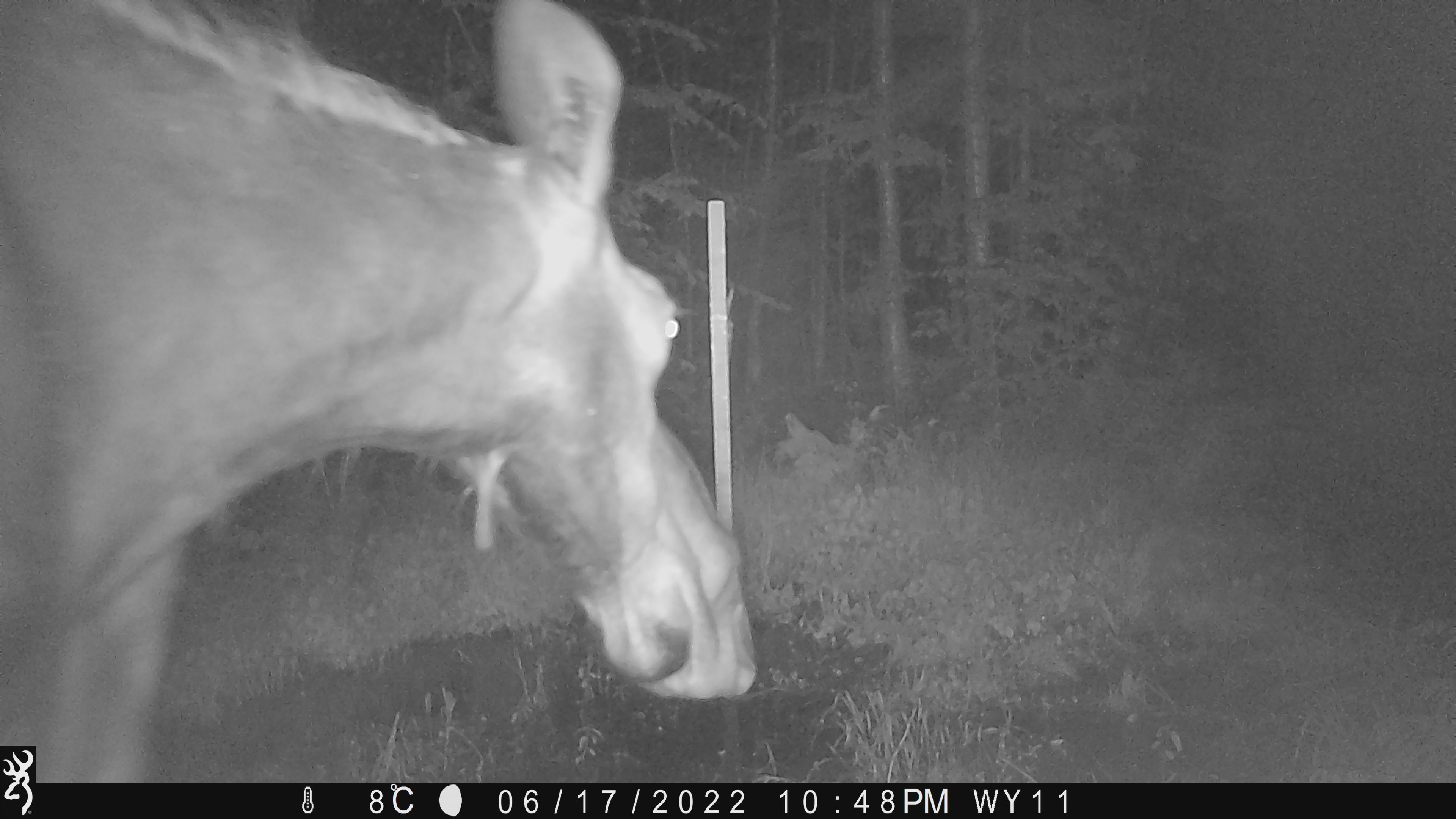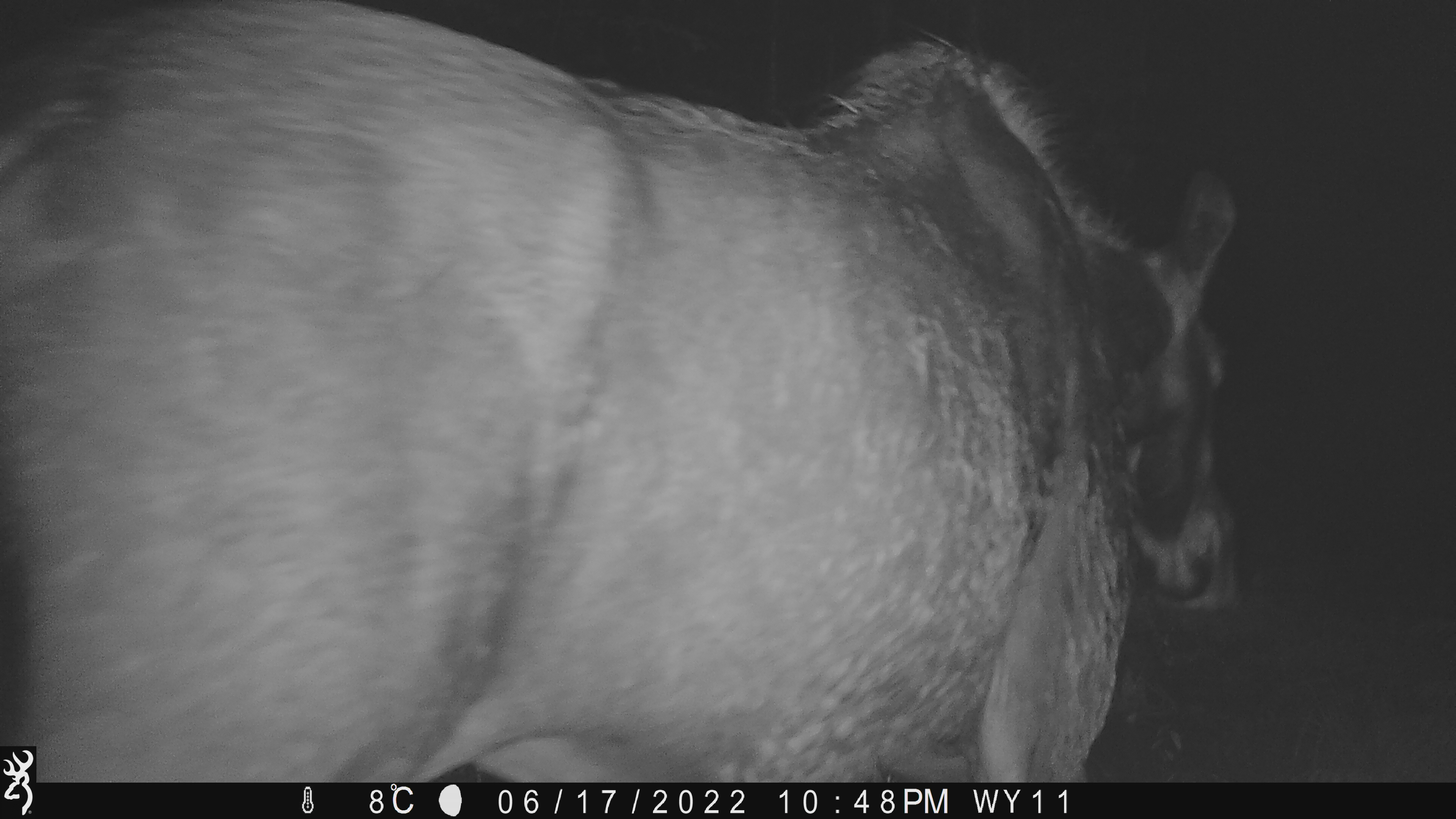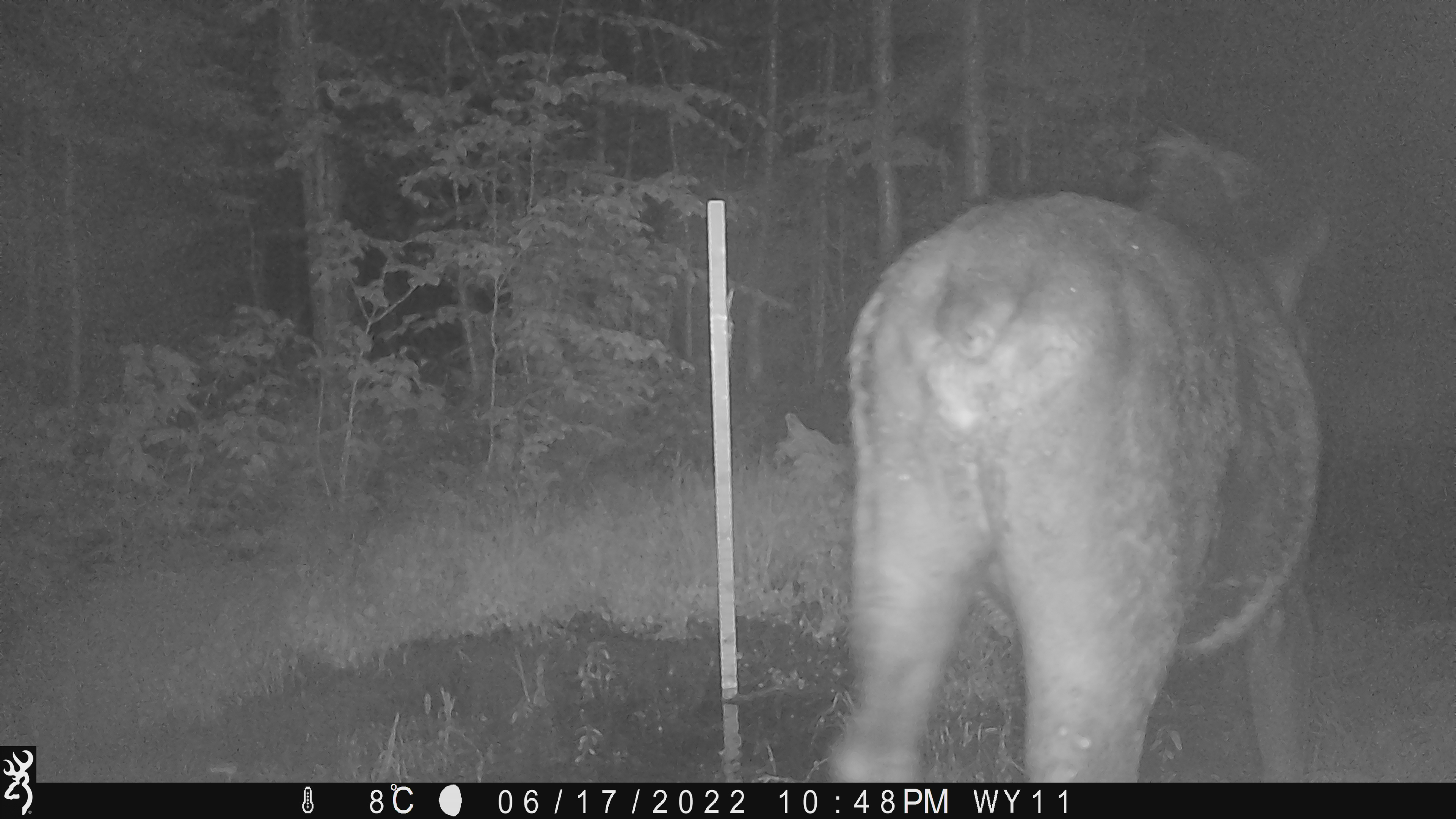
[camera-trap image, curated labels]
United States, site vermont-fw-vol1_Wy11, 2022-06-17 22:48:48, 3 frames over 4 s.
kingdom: Animalia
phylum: Chordata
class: Mammalia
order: Artiodactyla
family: Cervidae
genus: Alces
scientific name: Alces alces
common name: moose